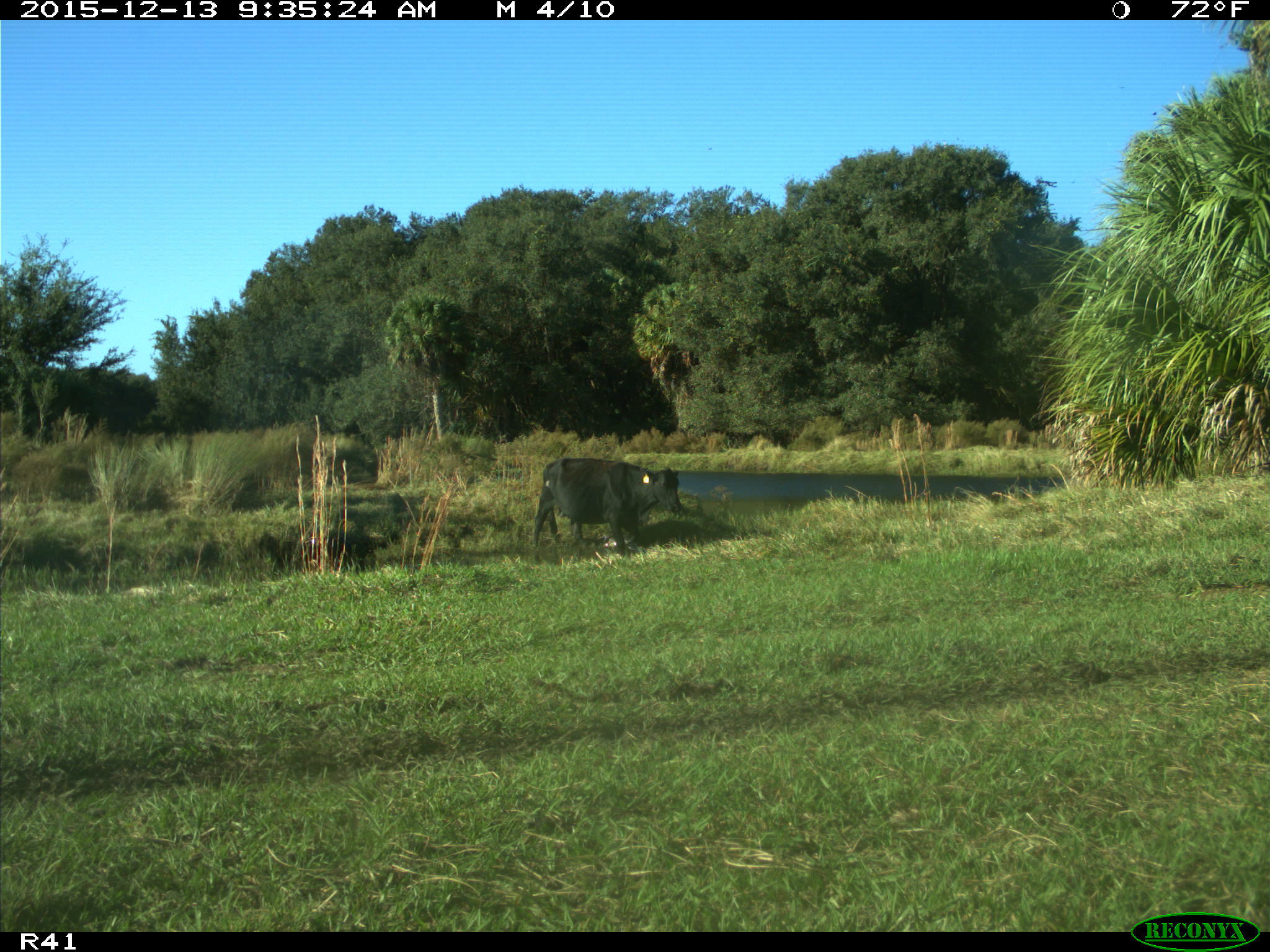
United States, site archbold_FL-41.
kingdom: Animalia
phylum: Chordata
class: Mammalia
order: Artiodactyla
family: Bovidae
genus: Bos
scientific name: Bos taurus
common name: domestic cow